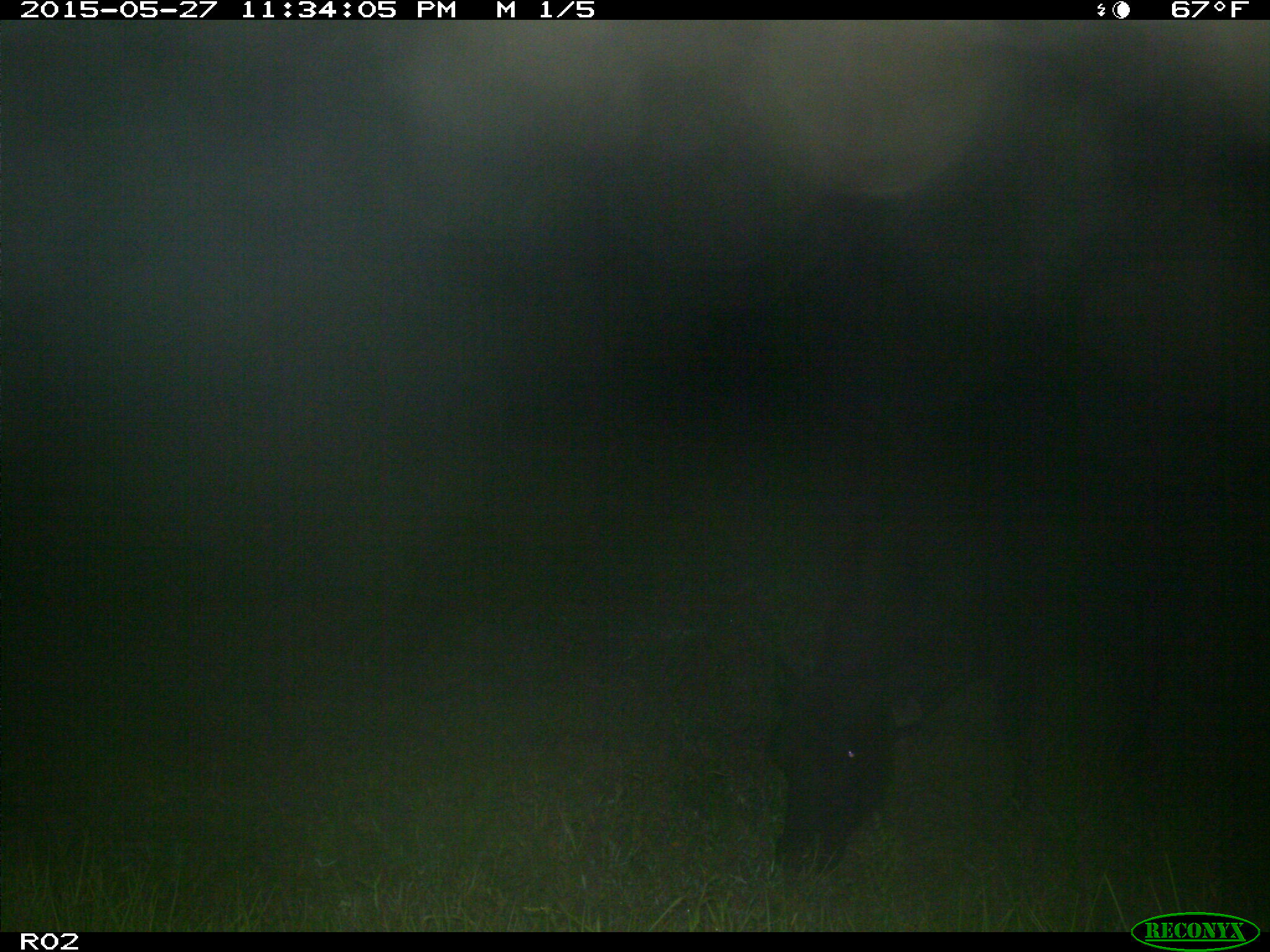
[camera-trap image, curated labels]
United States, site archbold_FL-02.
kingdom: Animalia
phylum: Chordata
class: Mammalia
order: Artiodactyla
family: Bovidae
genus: Bos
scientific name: Bos taurus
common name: domestic cow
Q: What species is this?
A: Bos taurus (domestic cow).